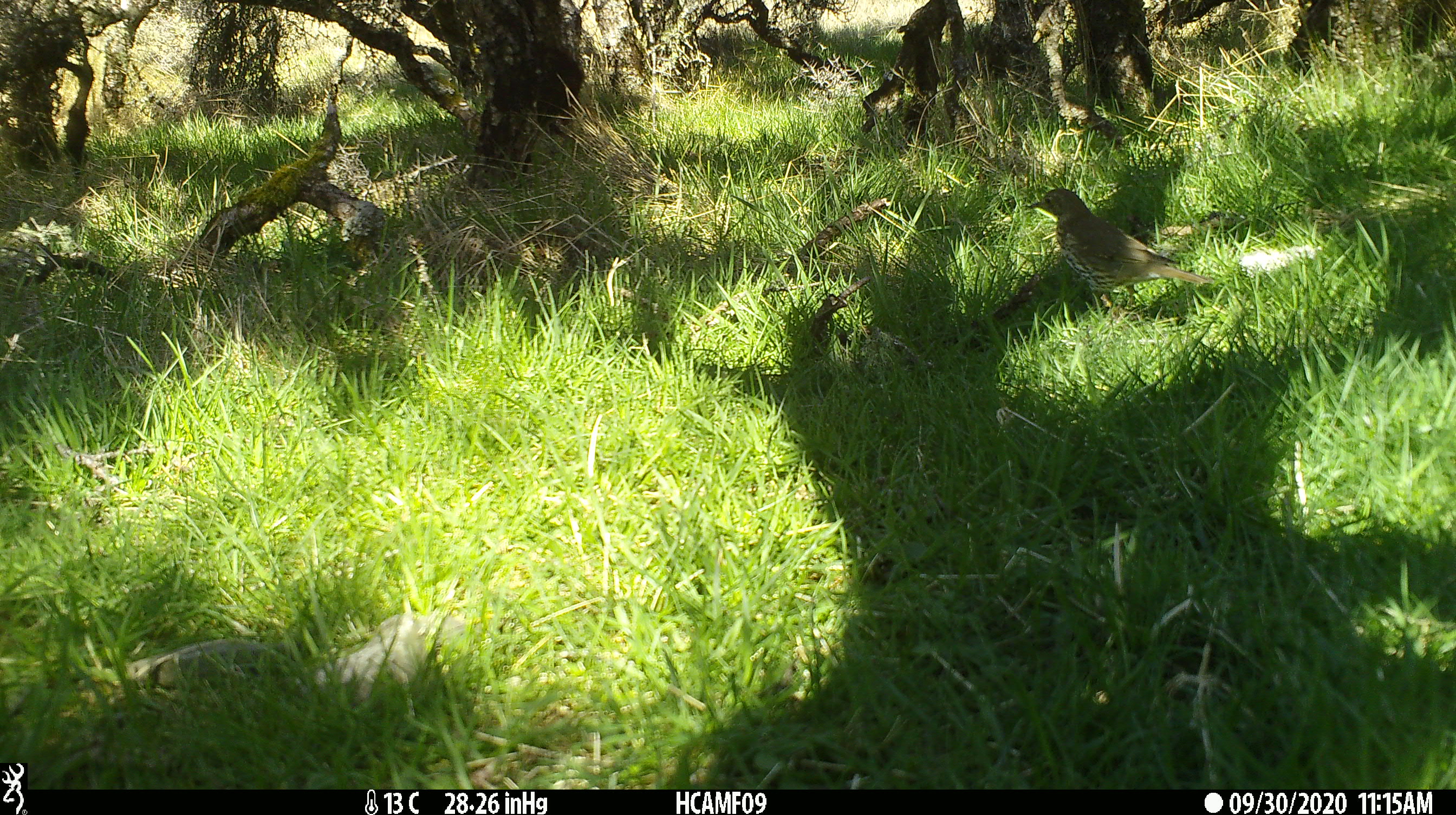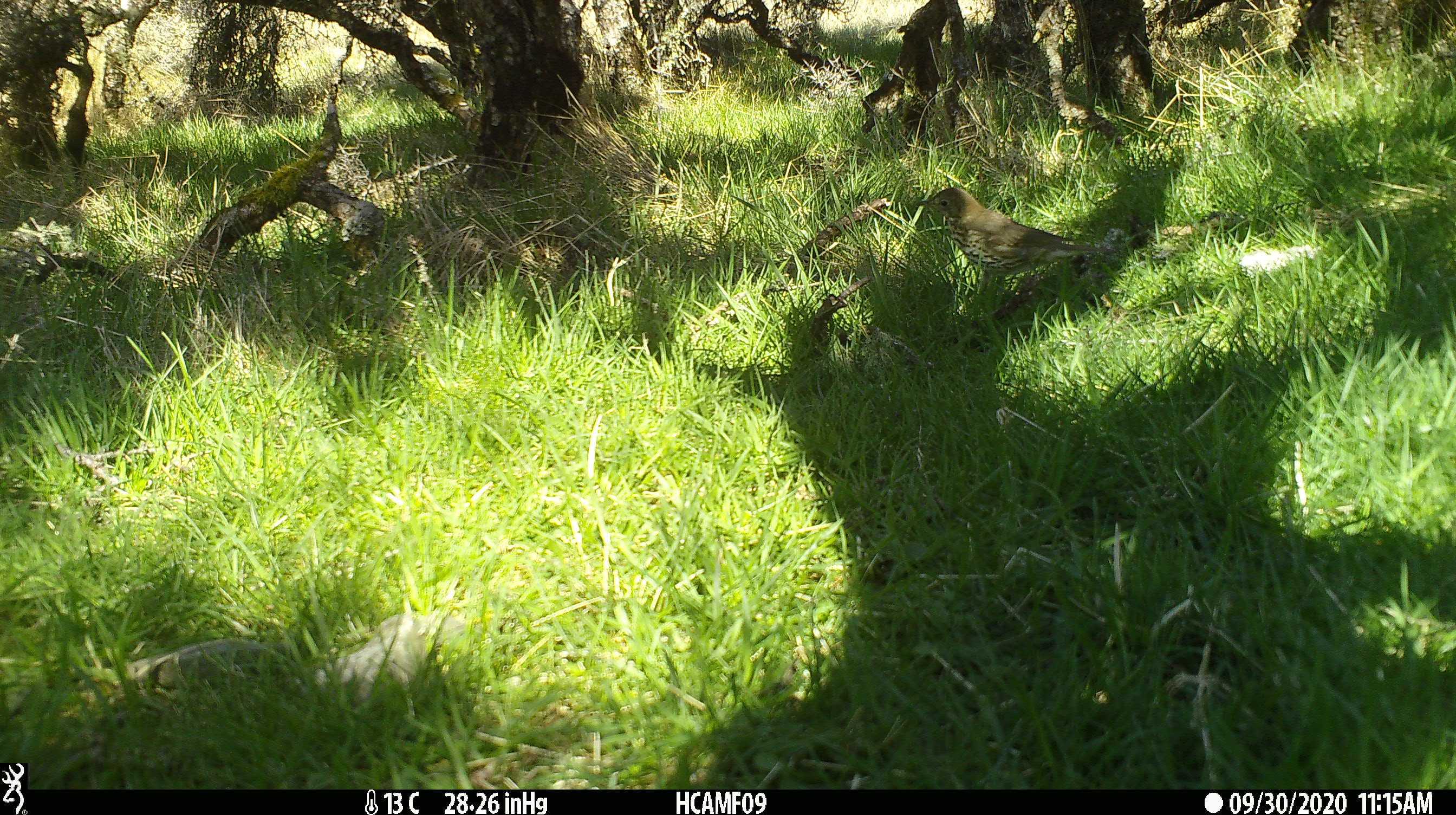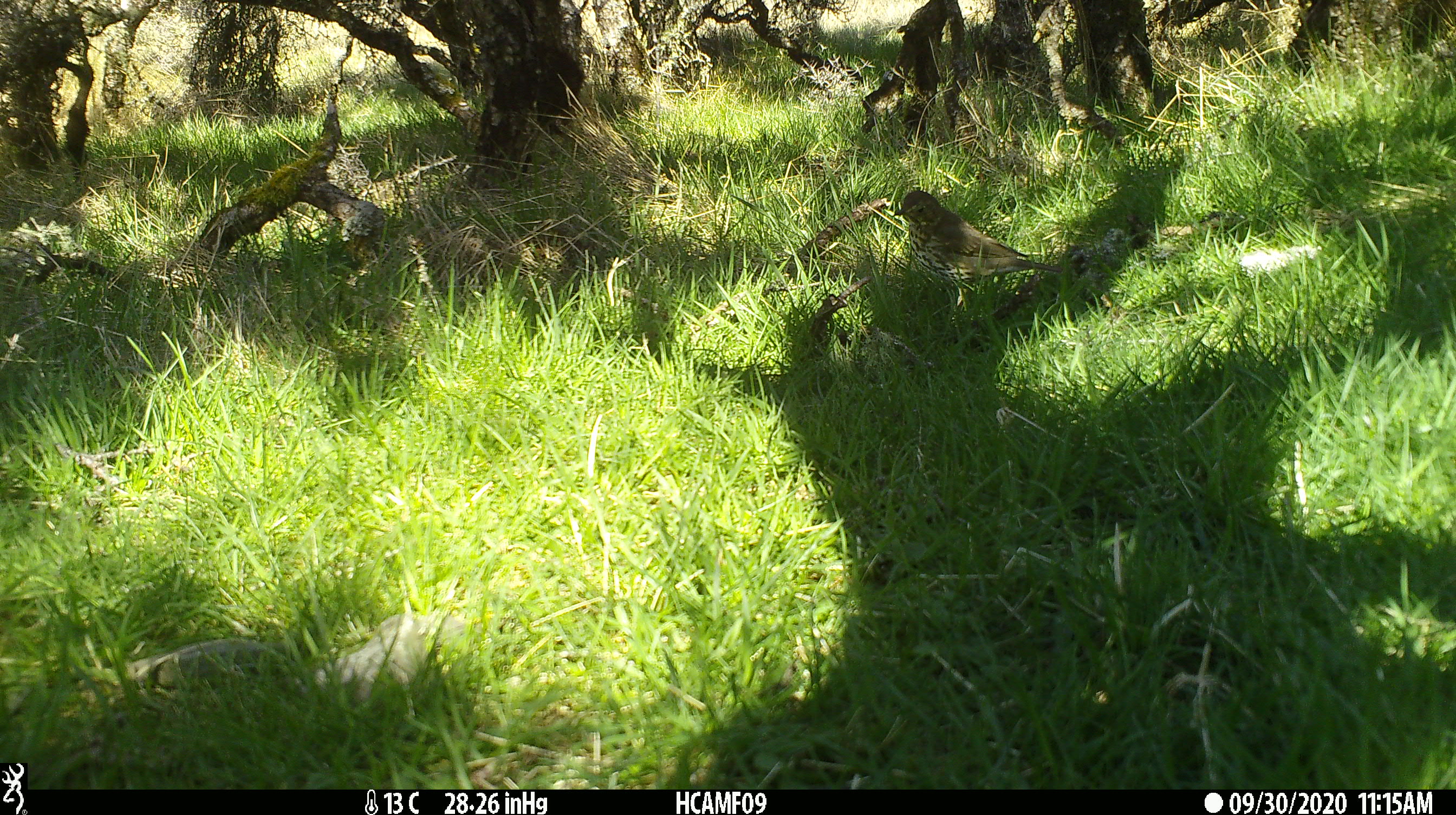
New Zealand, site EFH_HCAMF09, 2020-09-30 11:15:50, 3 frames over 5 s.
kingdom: Animalia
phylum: Chordata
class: Aves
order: Passeriformes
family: Turdidae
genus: Turdus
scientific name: Turdus philomelos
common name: song thrush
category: thrush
Thrush (song thrush) (Turdus philomelos).